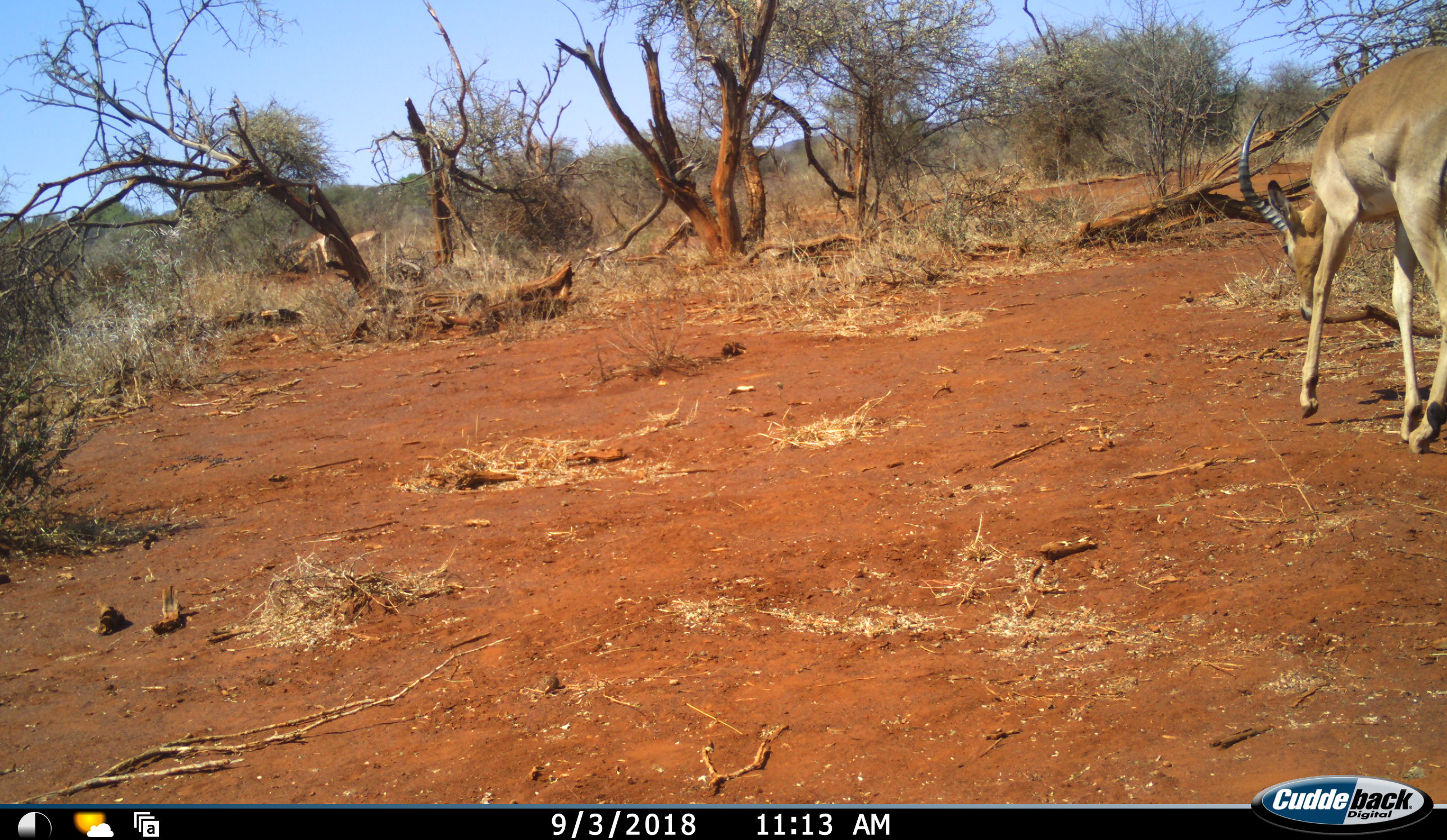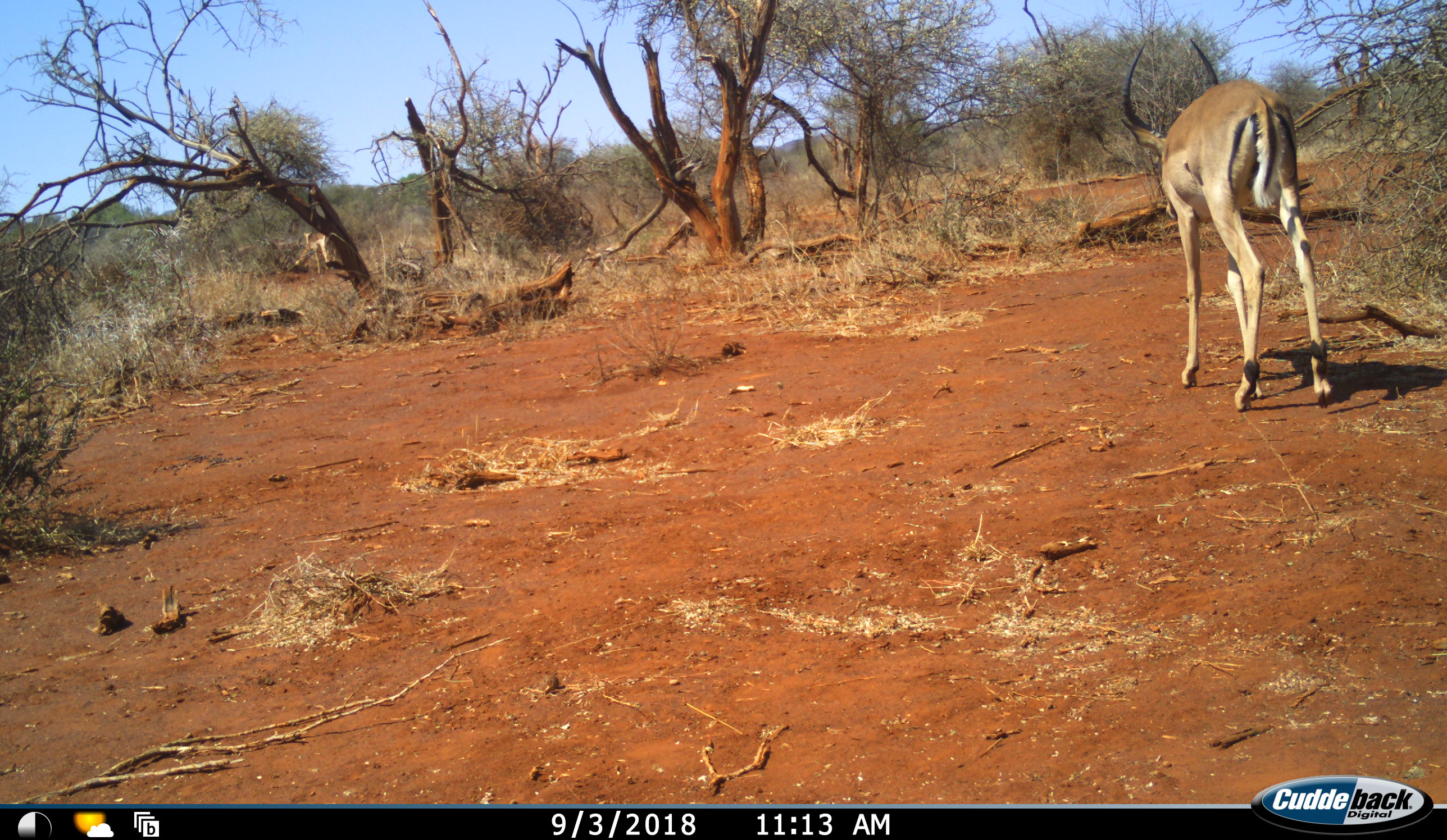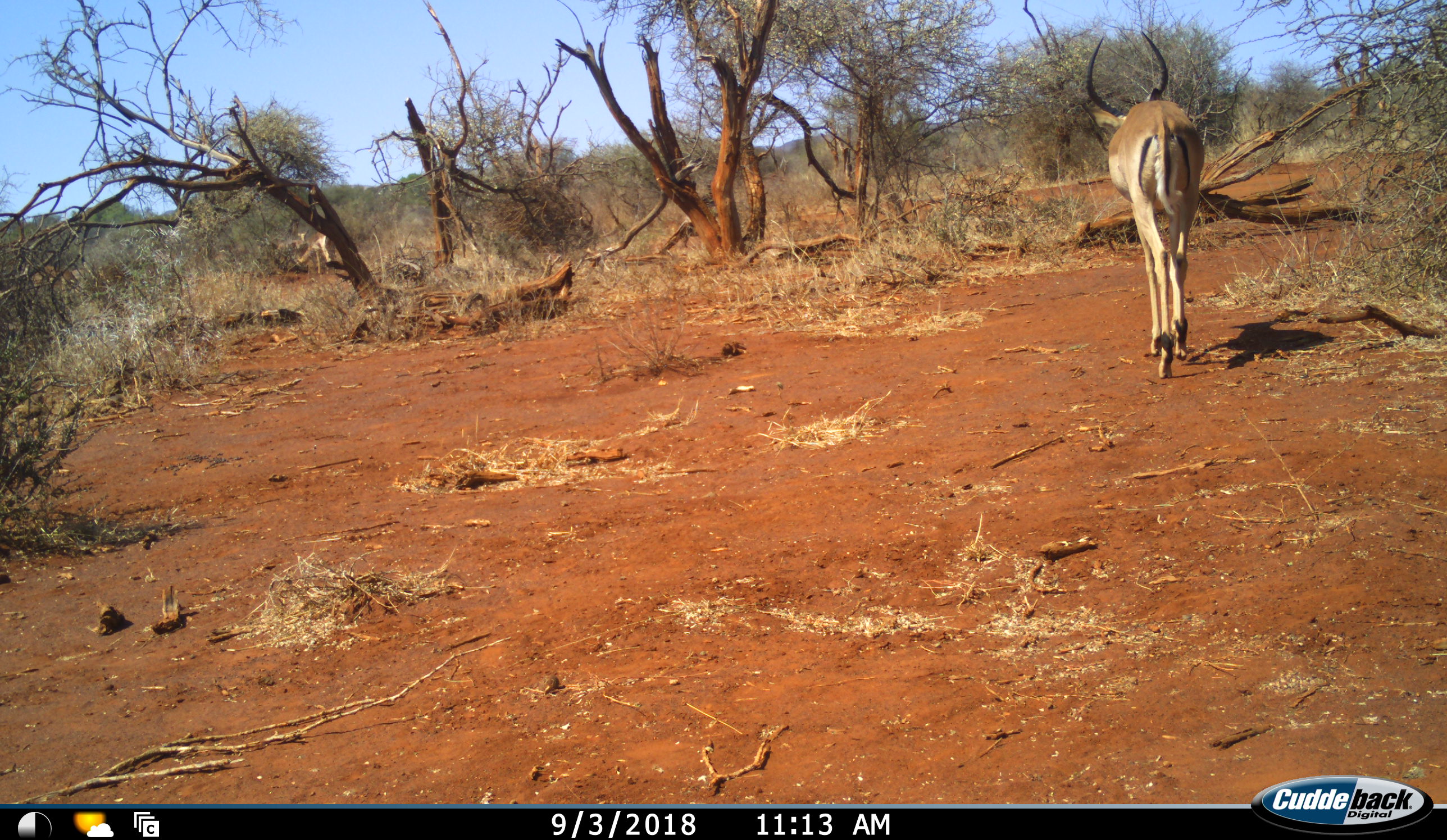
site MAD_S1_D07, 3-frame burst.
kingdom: Animalia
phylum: Chordata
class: Mammalia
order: Artiodactyla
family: Bovidae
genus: Aepyceros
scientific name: Aepyceros melampus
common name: impala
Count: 3.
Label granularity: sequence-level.